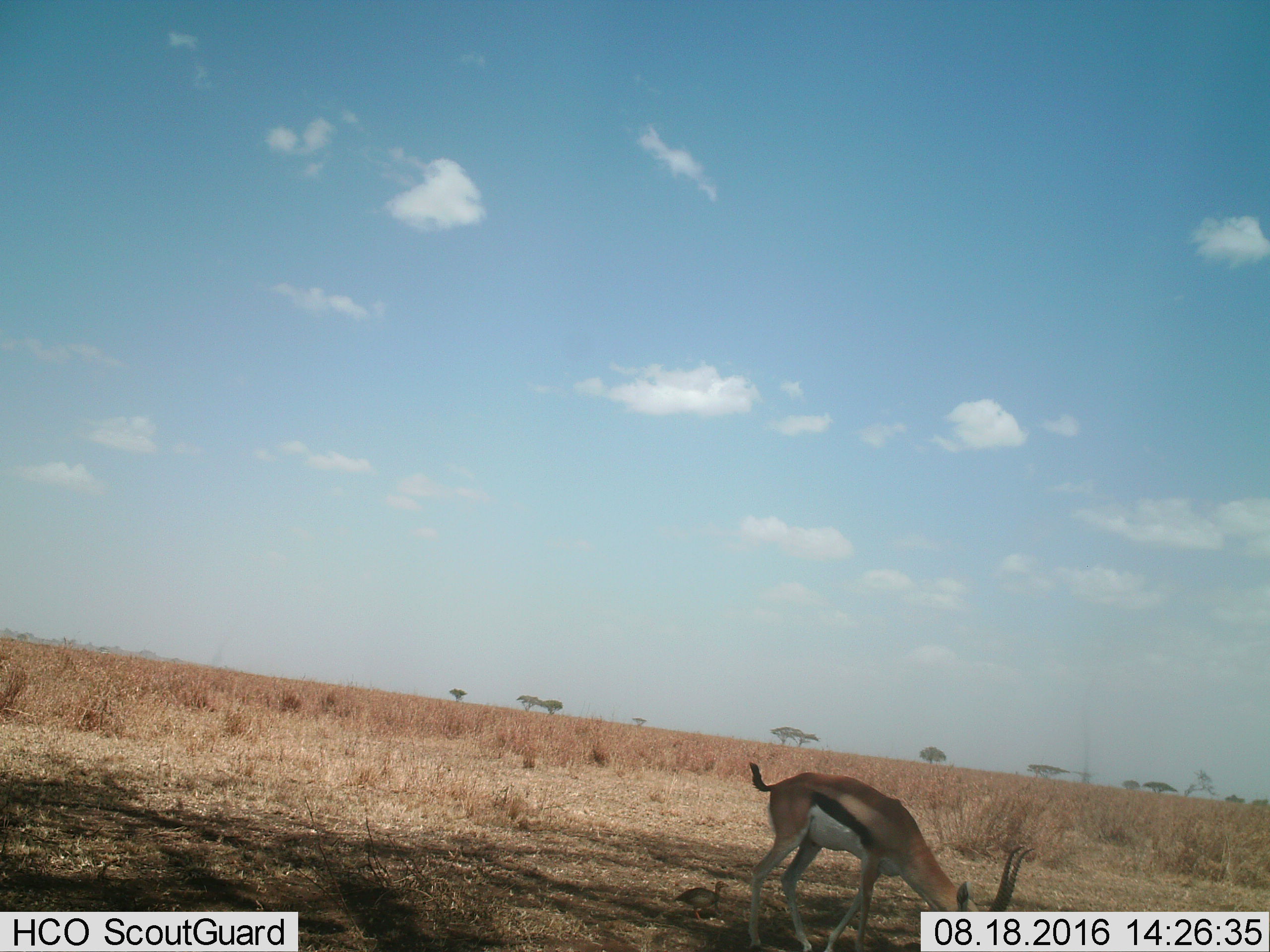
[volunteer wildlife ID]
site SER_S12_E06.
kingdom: Animalia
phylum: Chordata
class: Mammalia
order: Artiodactyla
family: Bovidae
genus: Eudorcas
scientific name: Eudorcas thomsonii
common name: thomson's gazelle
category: gazellethomsons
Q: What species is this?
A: Gazellethomsons (thomson's gazelle) (Eudorcas thomsonii).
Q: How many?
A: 1.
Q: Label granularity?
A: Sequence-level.